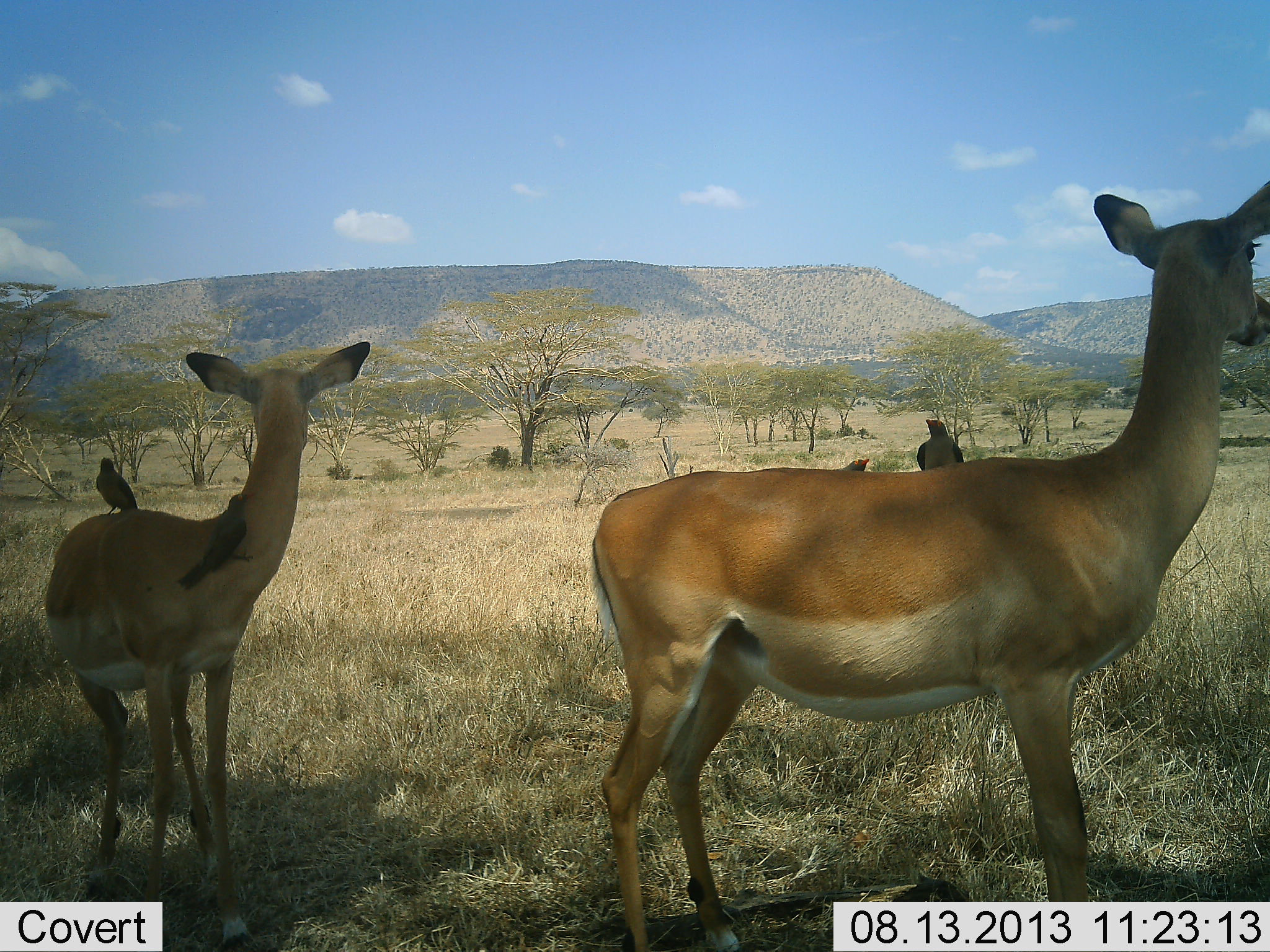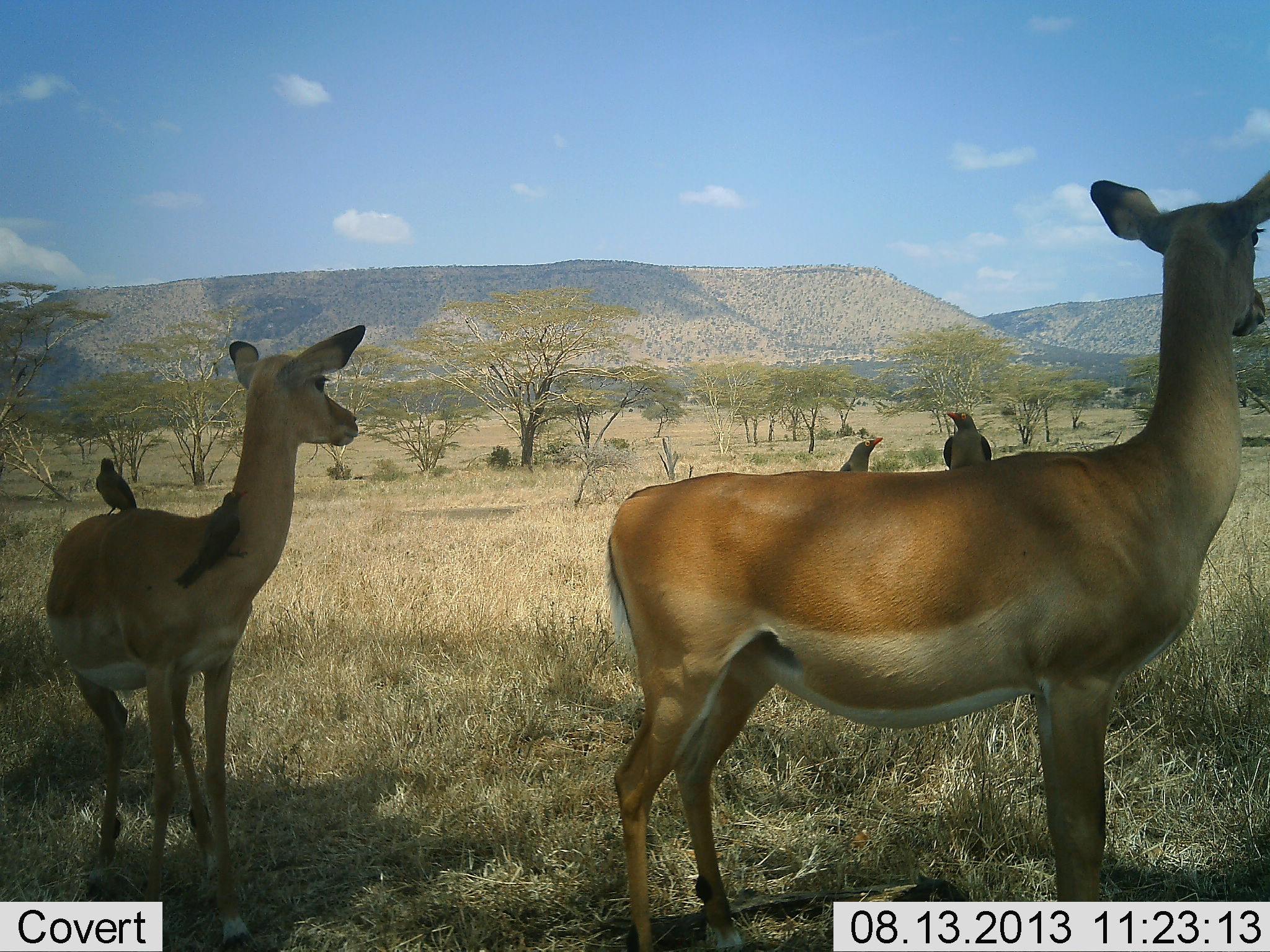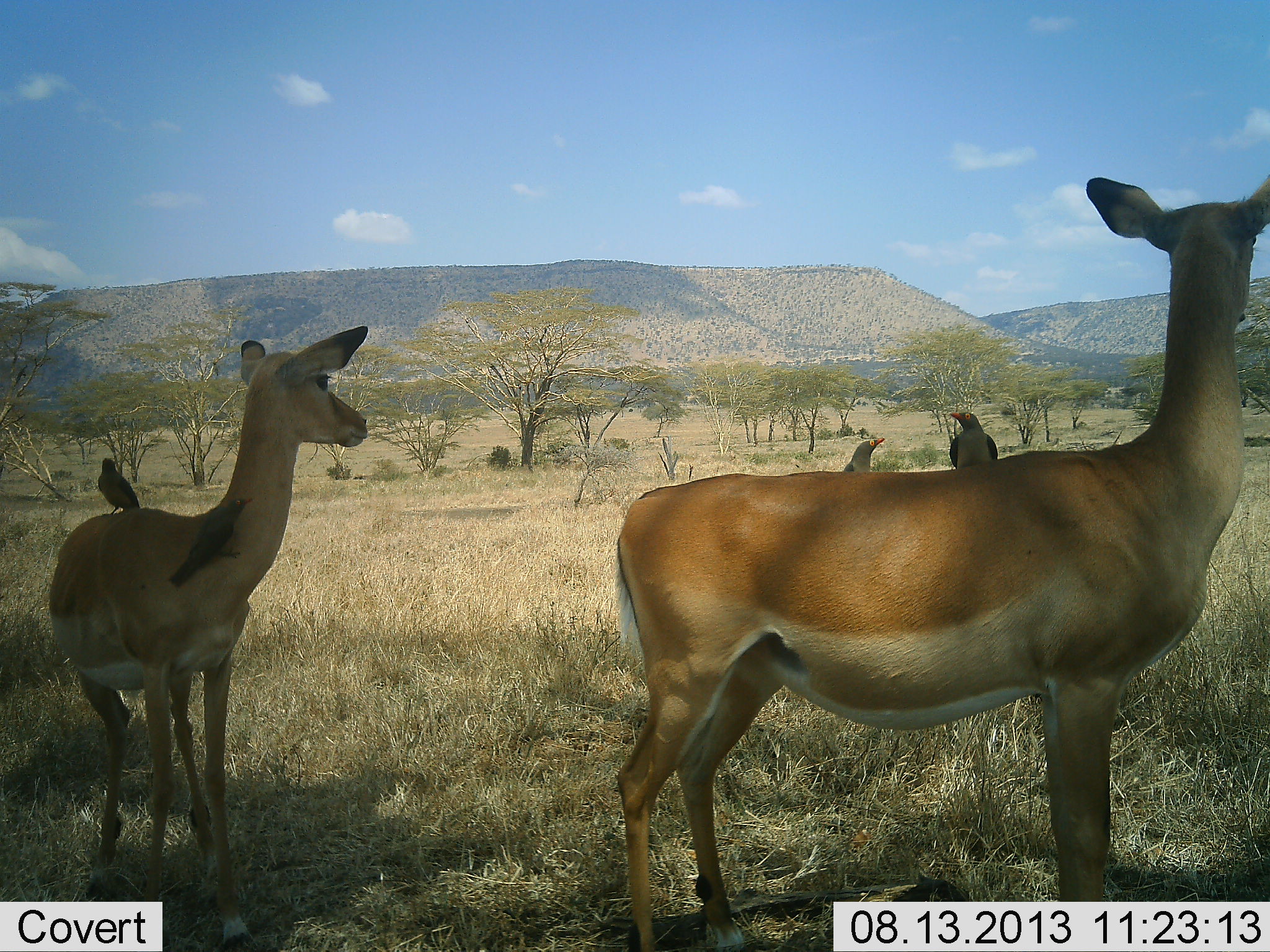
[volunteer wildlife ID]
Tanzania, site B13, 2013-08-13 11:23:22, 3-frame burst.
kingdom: Animalia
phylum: Chordata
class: Mammalia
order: Artiodactyla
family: Bovidae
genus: Aepyceros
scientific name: Aepyceros melampus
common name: impala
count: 2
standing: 100%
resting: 0%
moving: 0%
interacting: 0%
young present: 0%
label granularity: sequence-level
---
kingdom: Animalia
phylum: Chordata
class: Aves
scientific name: Aves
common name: bird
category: otherbird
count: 4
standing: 79%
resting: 10%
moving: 0%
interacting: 21%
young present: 0%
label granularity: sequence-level